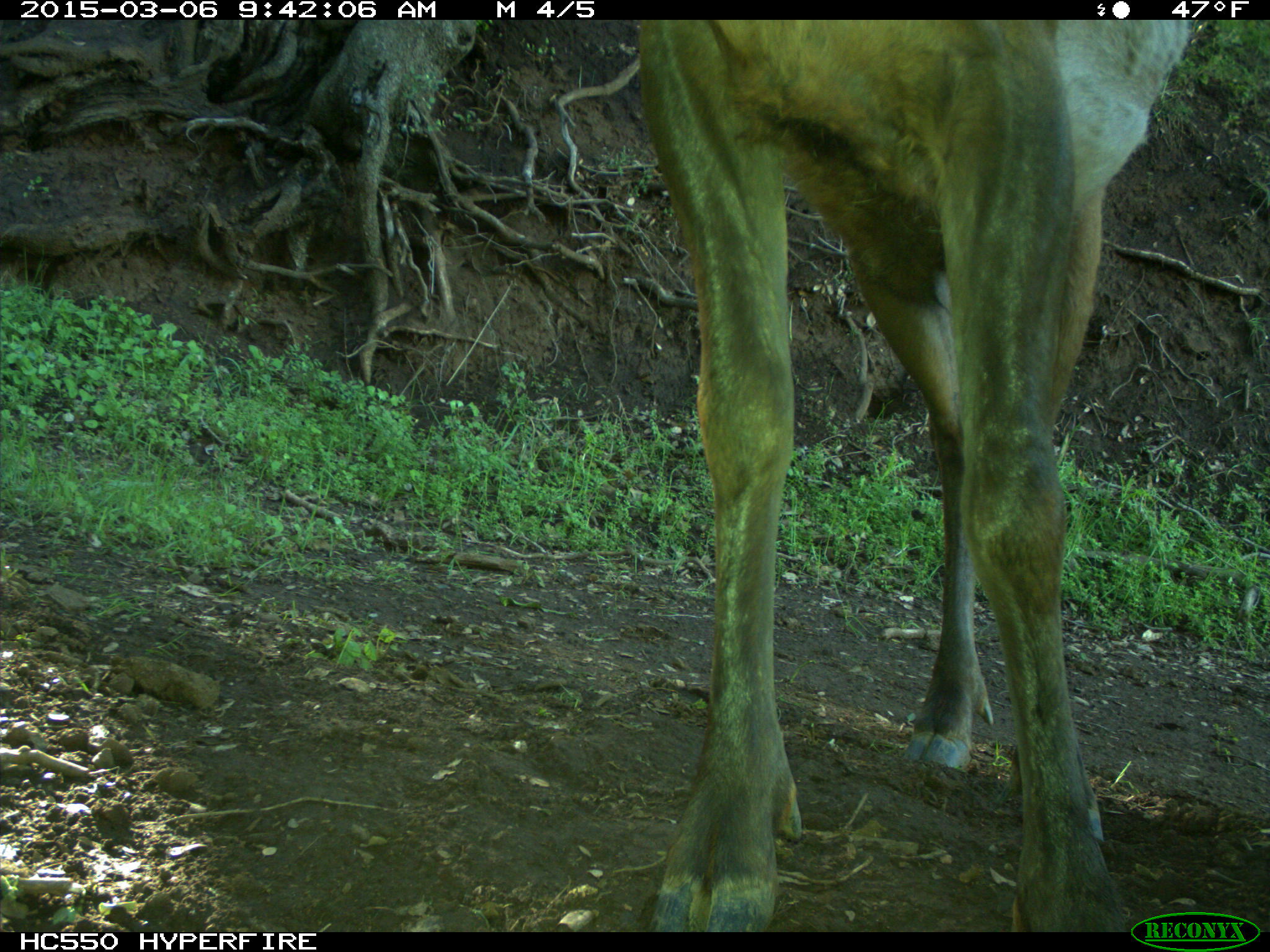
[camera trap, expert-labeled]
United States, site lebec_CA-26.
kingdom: Animalia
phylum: Chordata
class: Mammalia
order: Artiodactyla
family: Cervidae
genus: Cervus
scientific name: Cervus canadensis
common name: elk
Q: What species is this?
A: Cervus canadensis (elk).